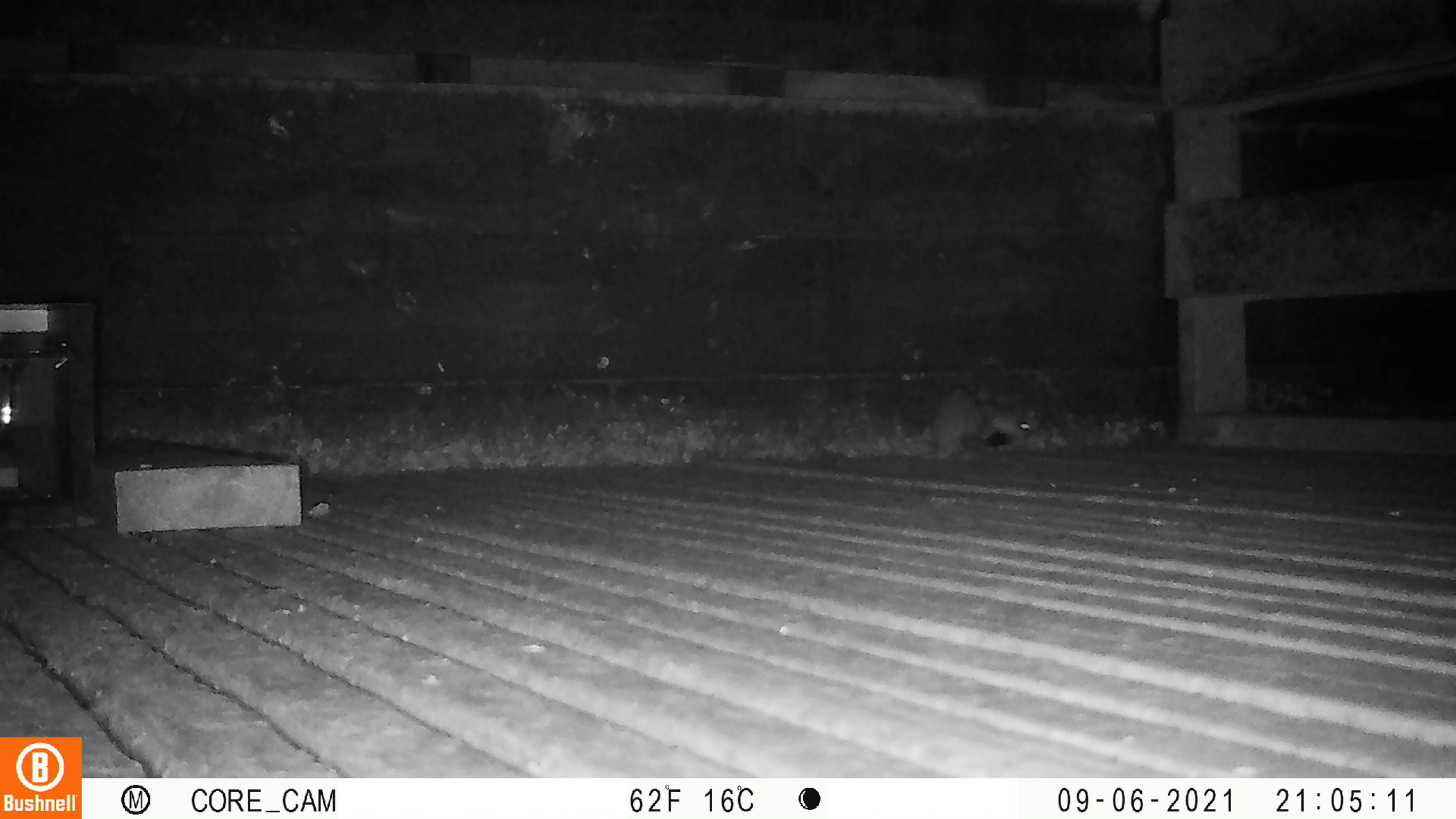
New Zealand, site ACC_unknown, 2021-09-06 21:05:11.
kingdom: Animalia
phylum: Chordata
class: Mammalia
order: Carnivora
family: Mustelidae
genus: Mustela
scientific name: Mustela erminea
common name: stoat